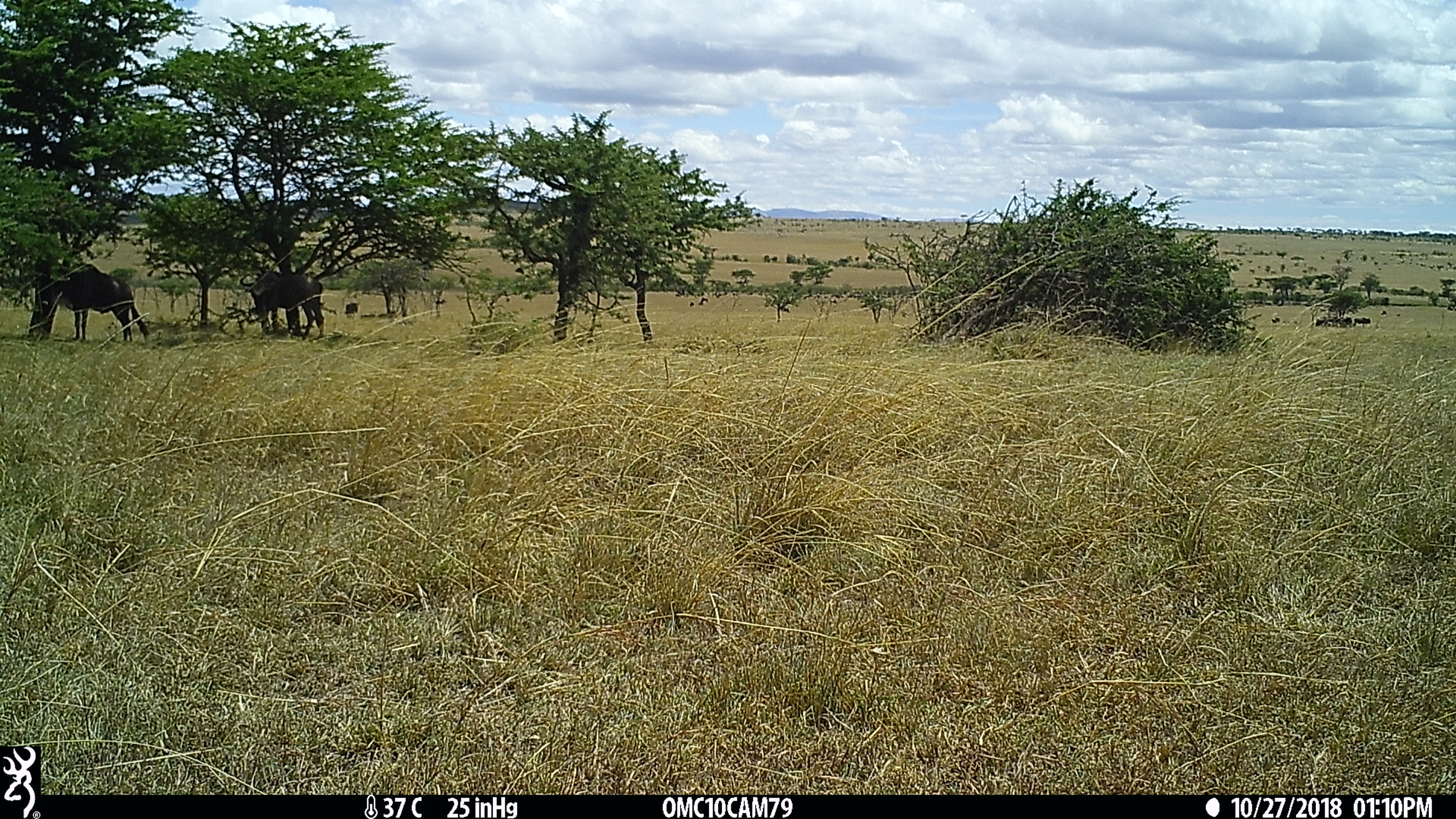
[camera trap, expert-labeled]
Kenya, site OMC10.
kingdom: Animalia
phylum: Chordata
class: Mammalia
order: Artiodactyla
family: Bovidae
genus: Connochaetes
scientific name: Connochaetes taurinus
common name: blue wildebeest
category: wildebeest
Wildebeest (blue wildebeest) (Connochaetes taurinus).